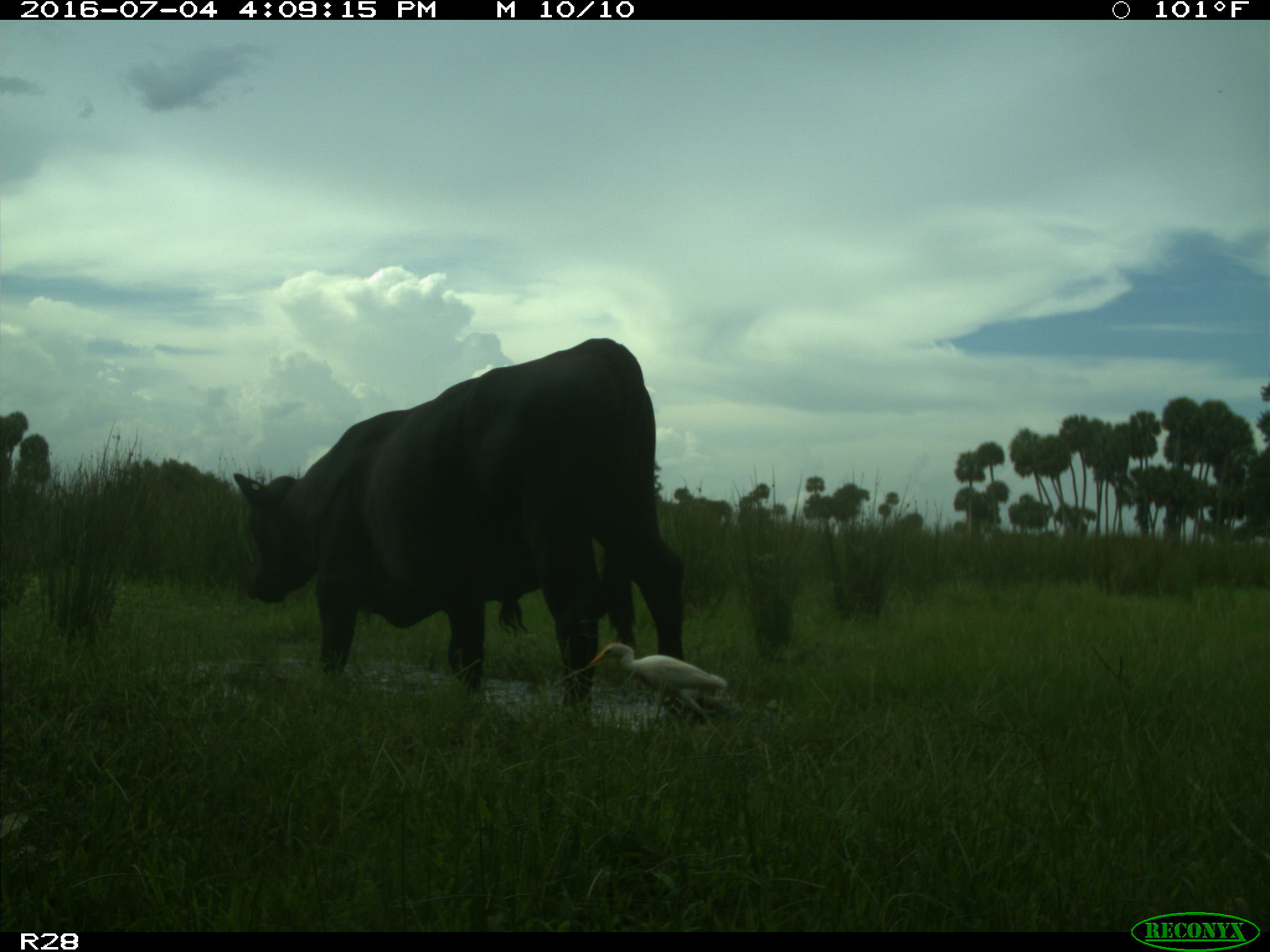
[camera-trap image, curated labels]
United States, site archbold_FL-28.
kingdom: Animalia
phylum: Chordata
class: Mammalia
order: Artiodactyla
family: Bovidae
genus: Bos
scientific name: Bos taurus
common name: domestic cow